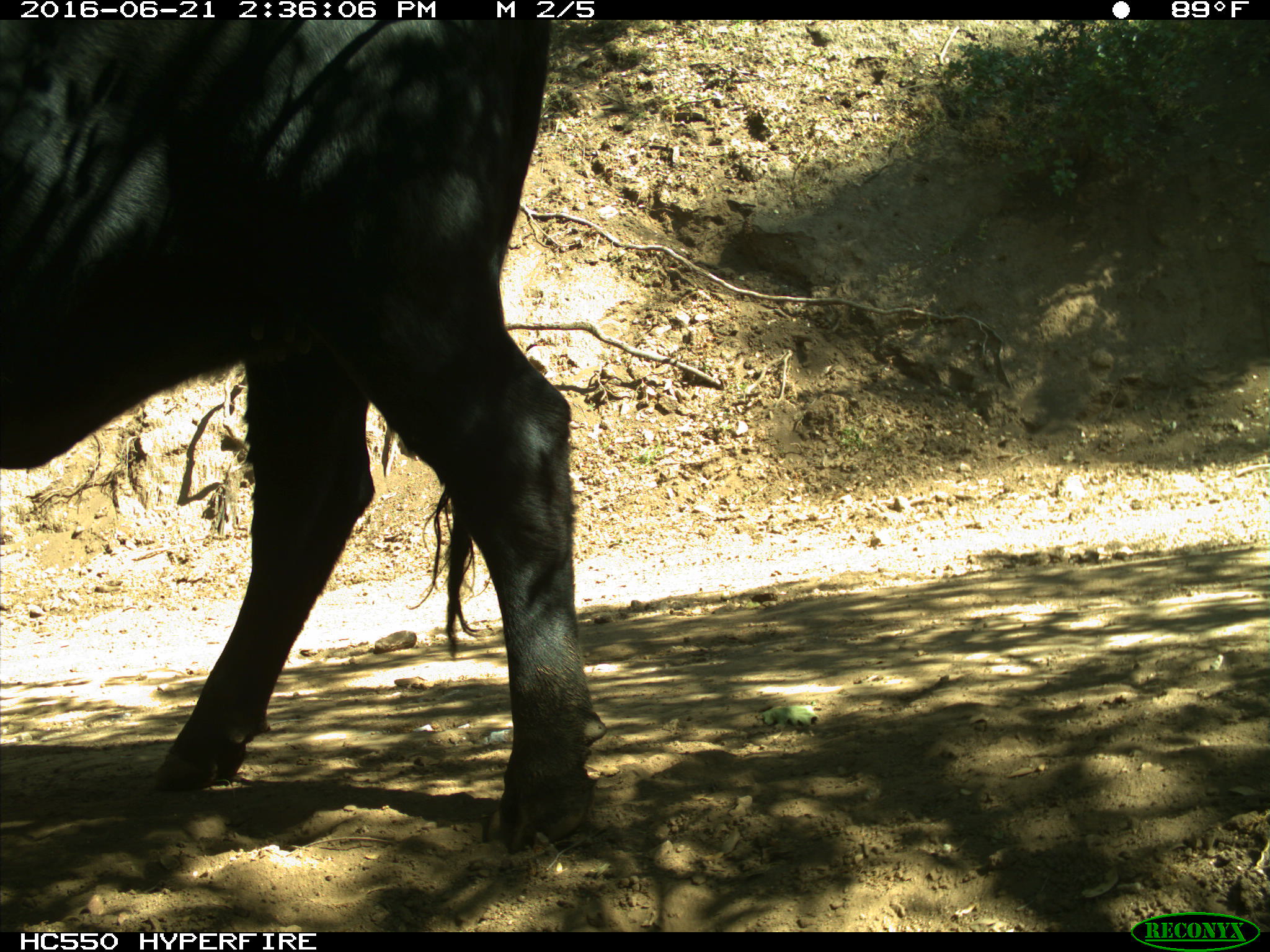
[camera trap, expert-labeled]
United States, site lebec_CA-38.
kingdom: Animalia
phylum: Chordata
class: Mammalia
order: Artiodactyla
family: Bovidae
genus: Bos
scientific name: Bos taurus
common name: domestic cow